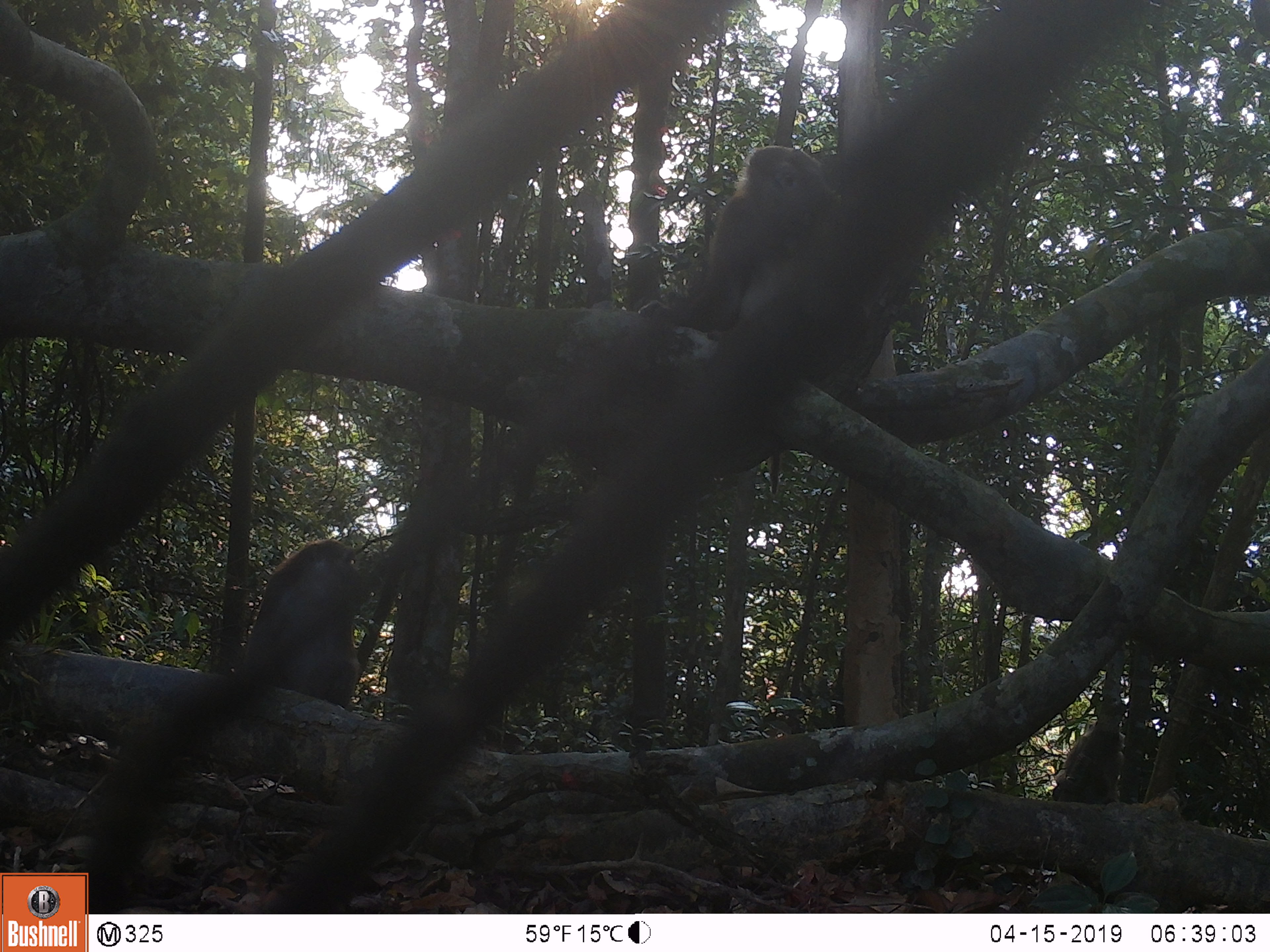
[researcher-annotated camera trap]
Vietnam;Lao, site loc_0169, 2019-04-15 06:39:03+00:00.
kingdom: Animalia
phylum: Chordata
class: Mammalia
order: Primates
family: Cercopithecidae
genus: Macaca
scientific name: Macaca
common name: macaques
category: assam or rhesus macaque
Assam or rhesus macaque (macaques) (Macaca). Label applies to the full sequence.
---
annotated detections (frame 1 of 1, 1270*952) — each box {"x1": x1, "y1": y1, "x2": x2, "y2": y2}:
assam or rhesus macaque: {"x1": 637, "y1": 146, "x2": 870, "y2": 384}; {"x1": 236, "y1": 538, "x2": 362, "y2": 704}; {"x1": 1051, "y1": 717, "x2": 1126, "y2": 805}